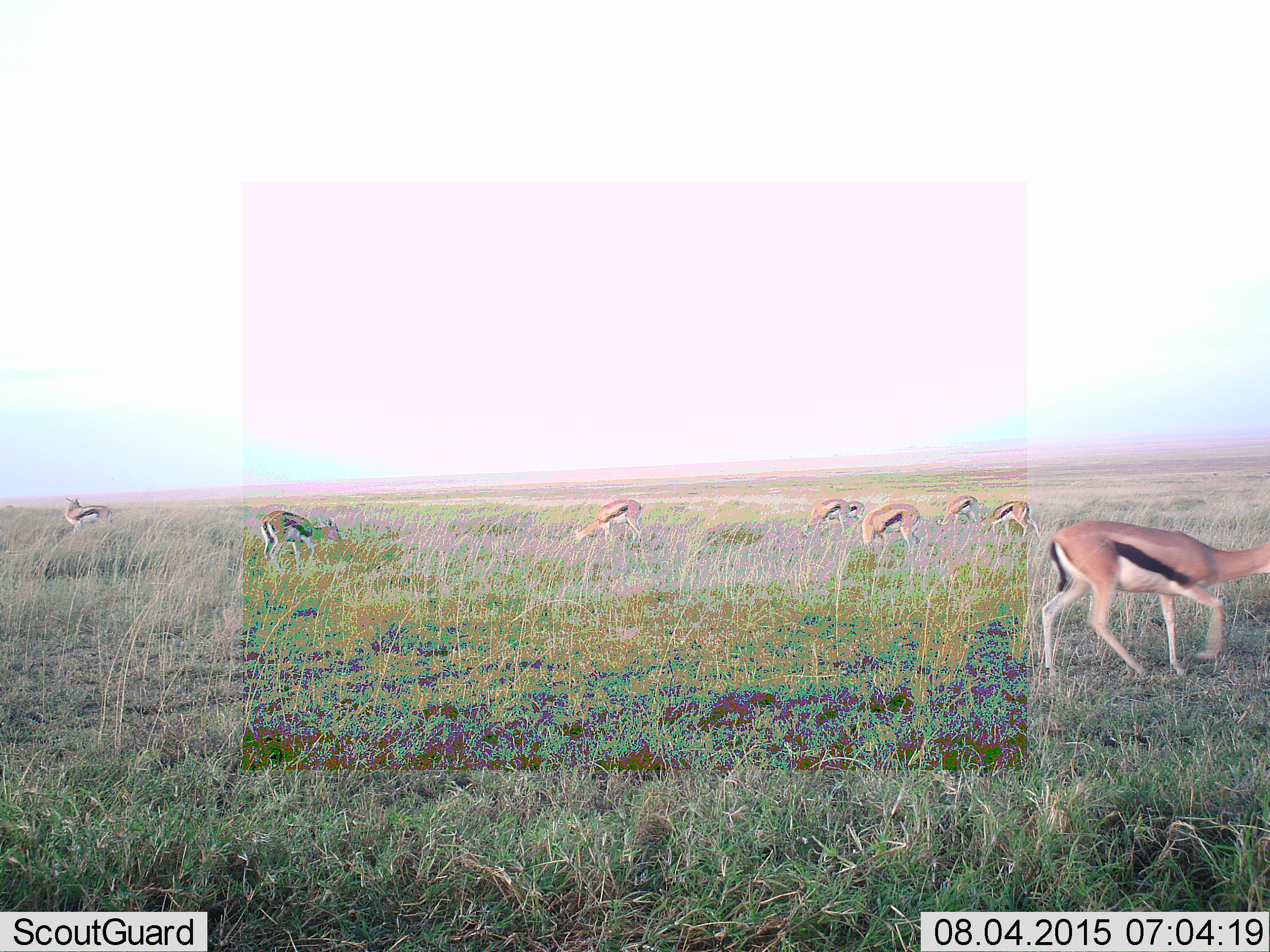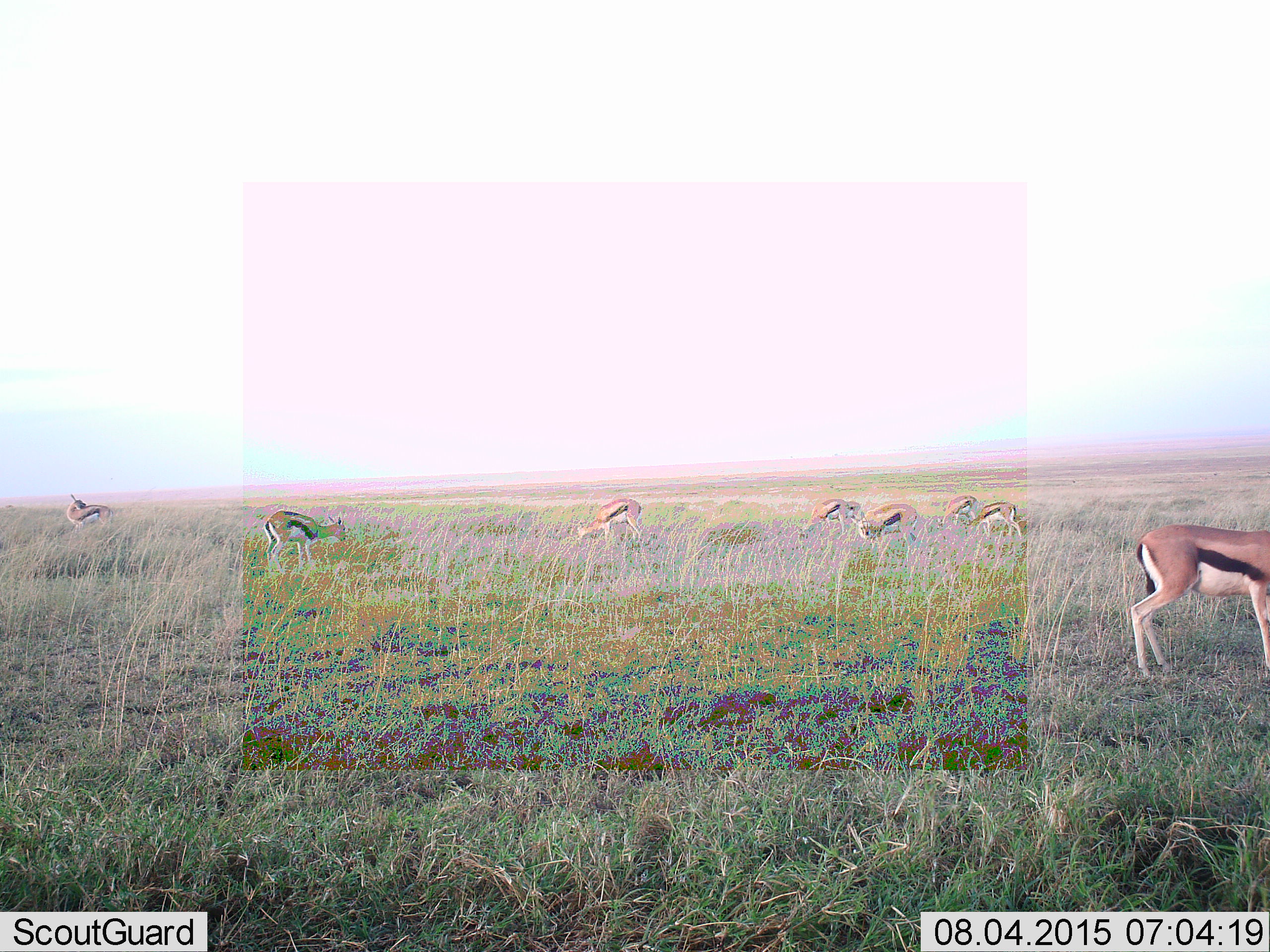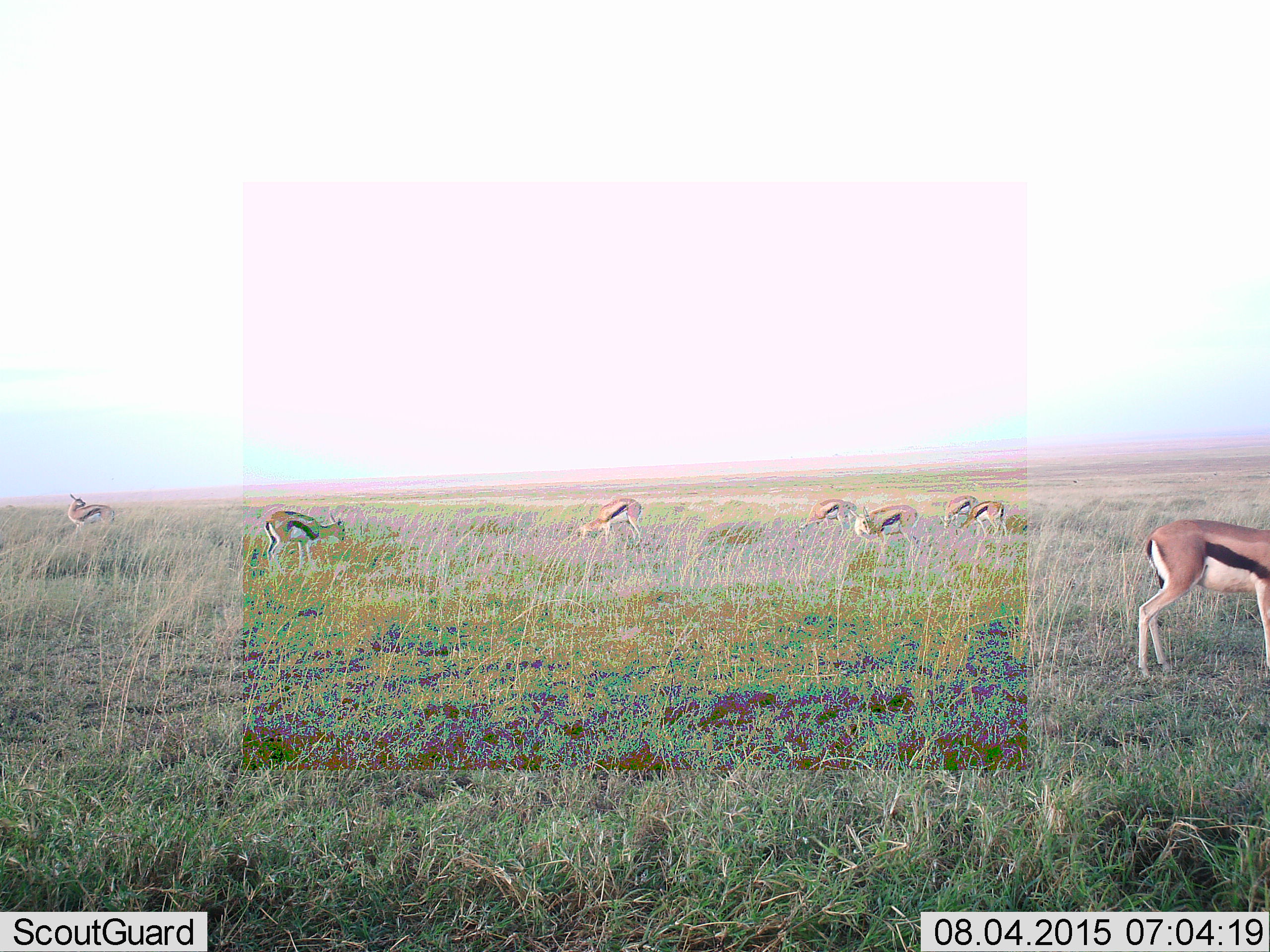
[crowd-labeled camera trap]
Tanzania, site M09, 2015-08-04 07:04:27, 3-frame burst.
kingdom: Animalia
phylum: Chordata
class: Mammalia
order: Artiodactyla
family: Bovidae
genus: Eudorcas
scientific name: Eudorcas thomsonii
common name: thomson's gazelle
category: gazellethomsons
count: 9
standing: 67%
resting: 0%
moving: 67%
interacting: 0%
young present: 0%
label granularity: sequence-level